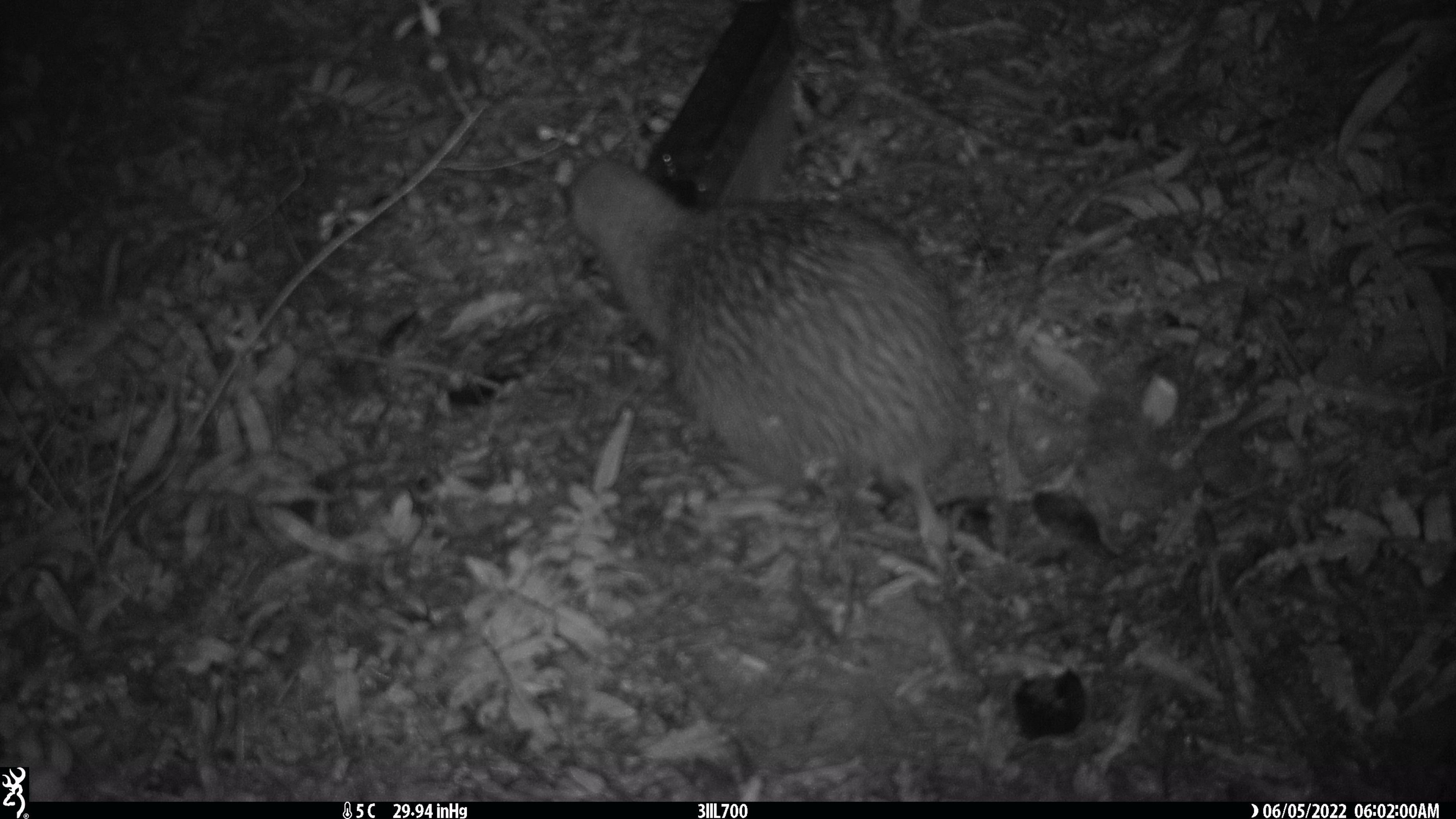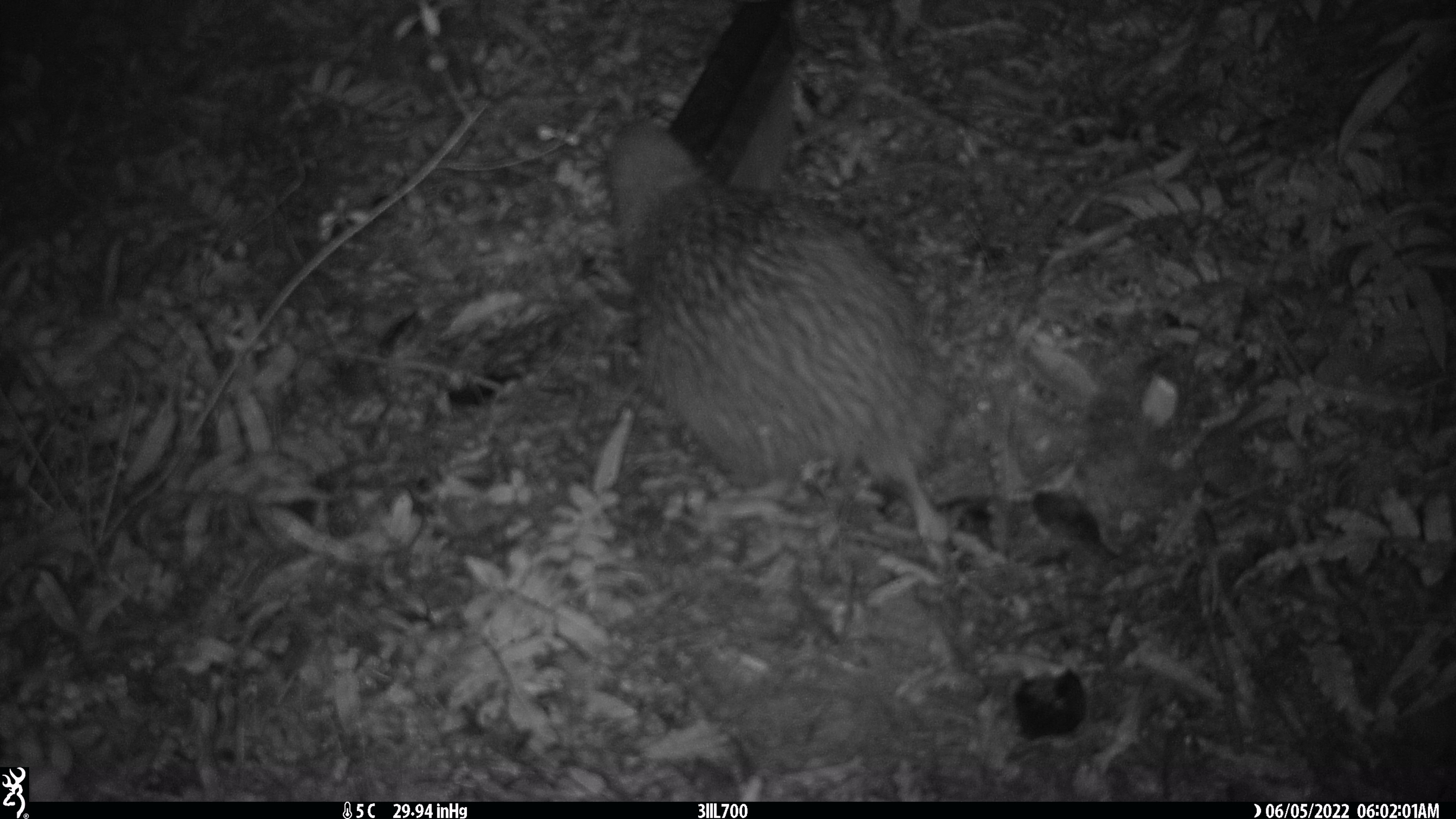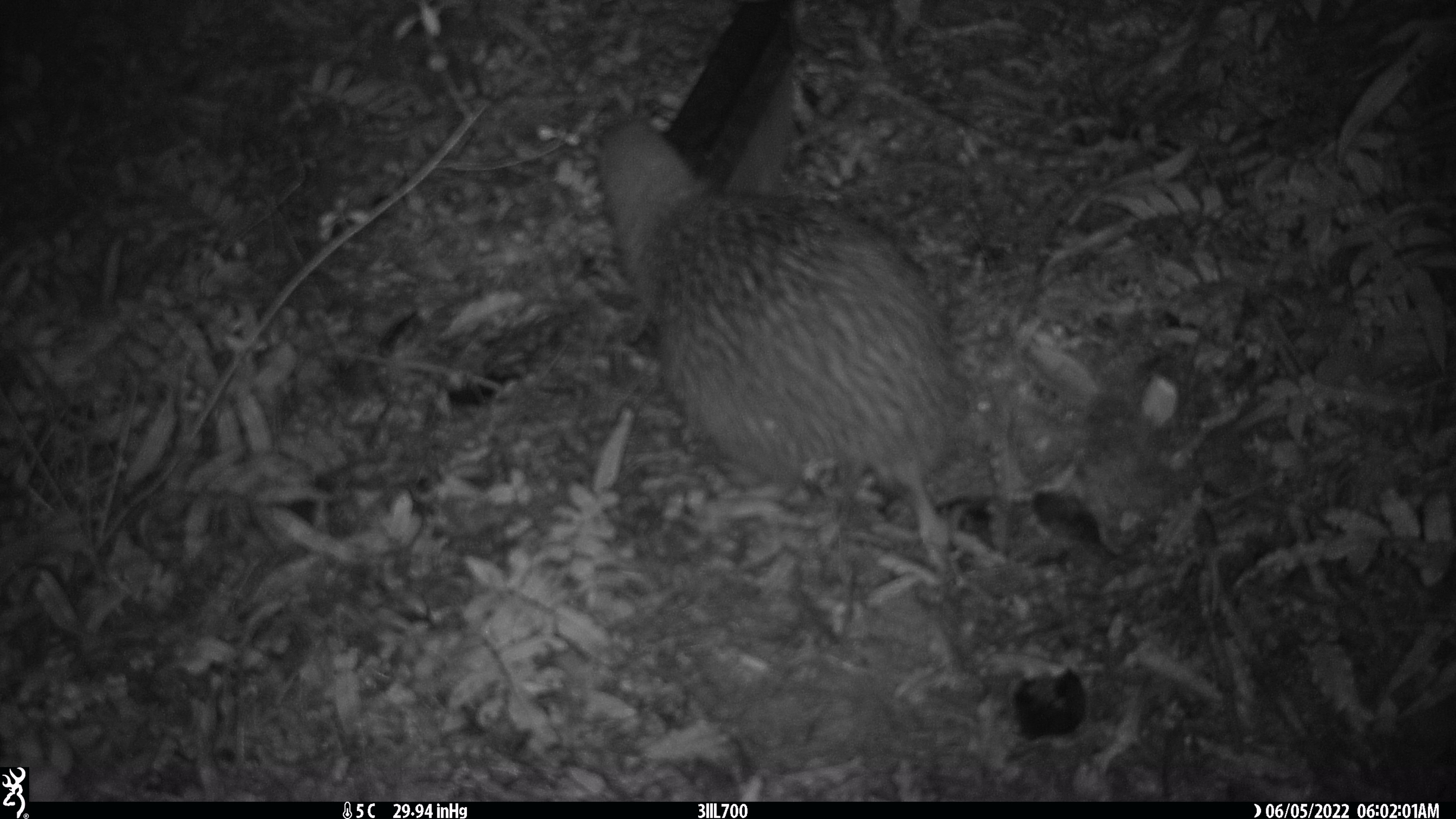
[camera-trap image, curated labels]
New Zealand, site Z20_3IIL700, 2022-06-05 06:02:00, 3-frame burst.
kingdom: Animalia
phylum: Chordata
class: Aves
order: Apterygiformes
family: Apterygidae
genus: Apteryx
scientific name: Apteryx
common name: kiwi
Kiwi (Apteryx).